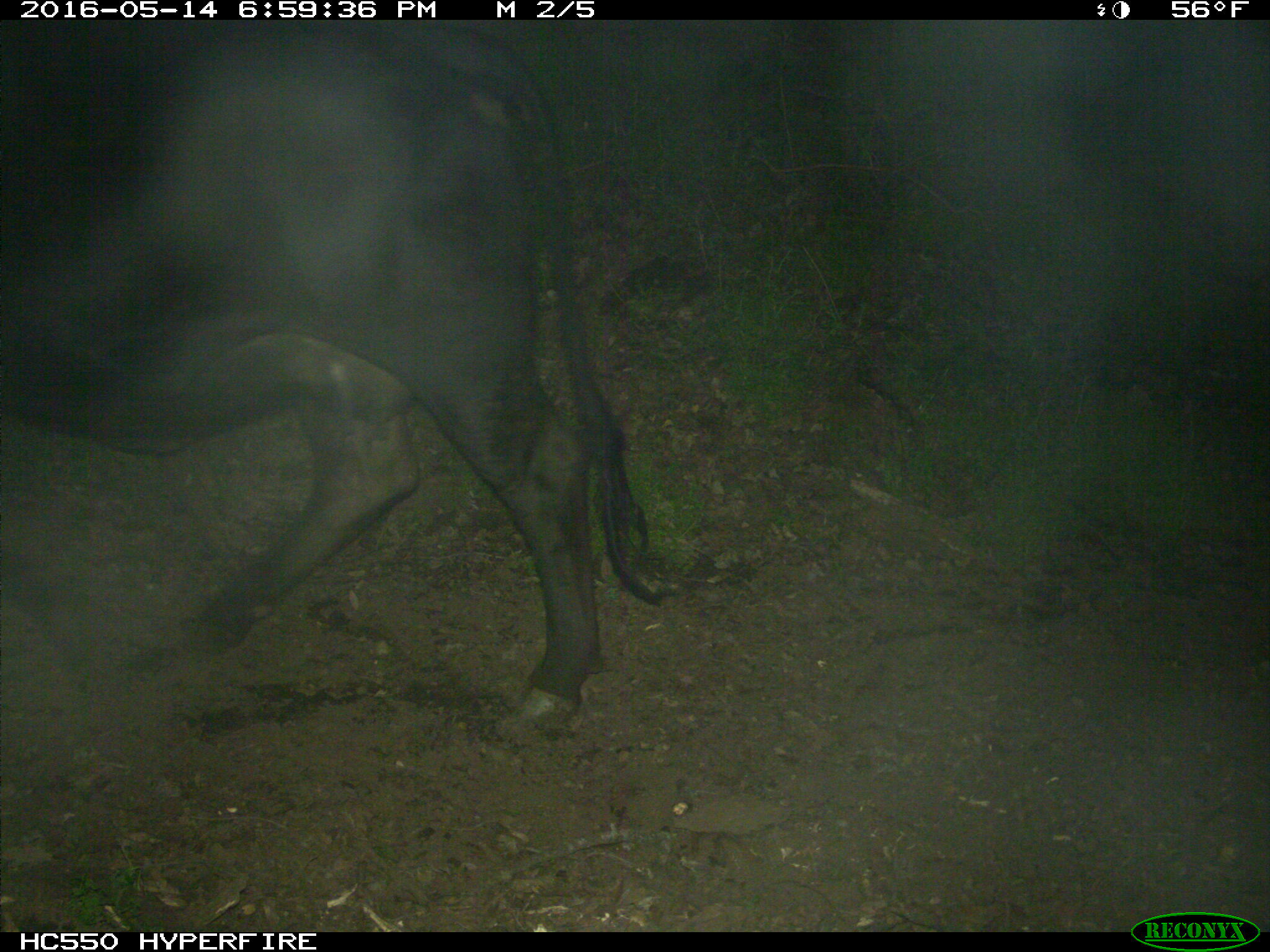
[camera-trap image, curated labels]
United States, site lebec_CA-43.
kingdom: Animalia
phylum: Chordata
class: Mammalia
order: Artiodactyla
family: Bovidae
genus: Bos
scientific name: Bos taurus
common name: domestic cow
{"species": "Bos taurus (domestic cow)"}